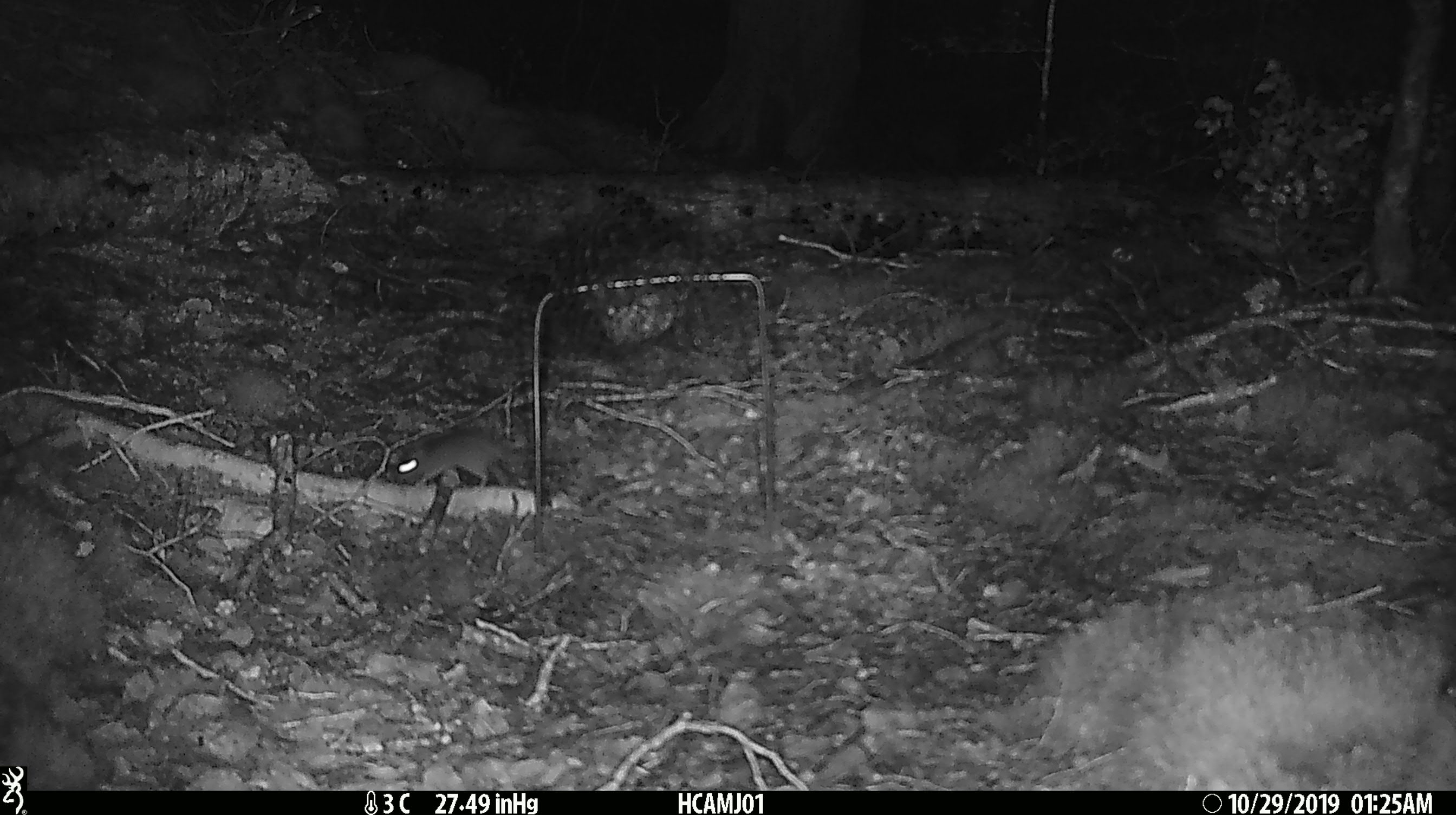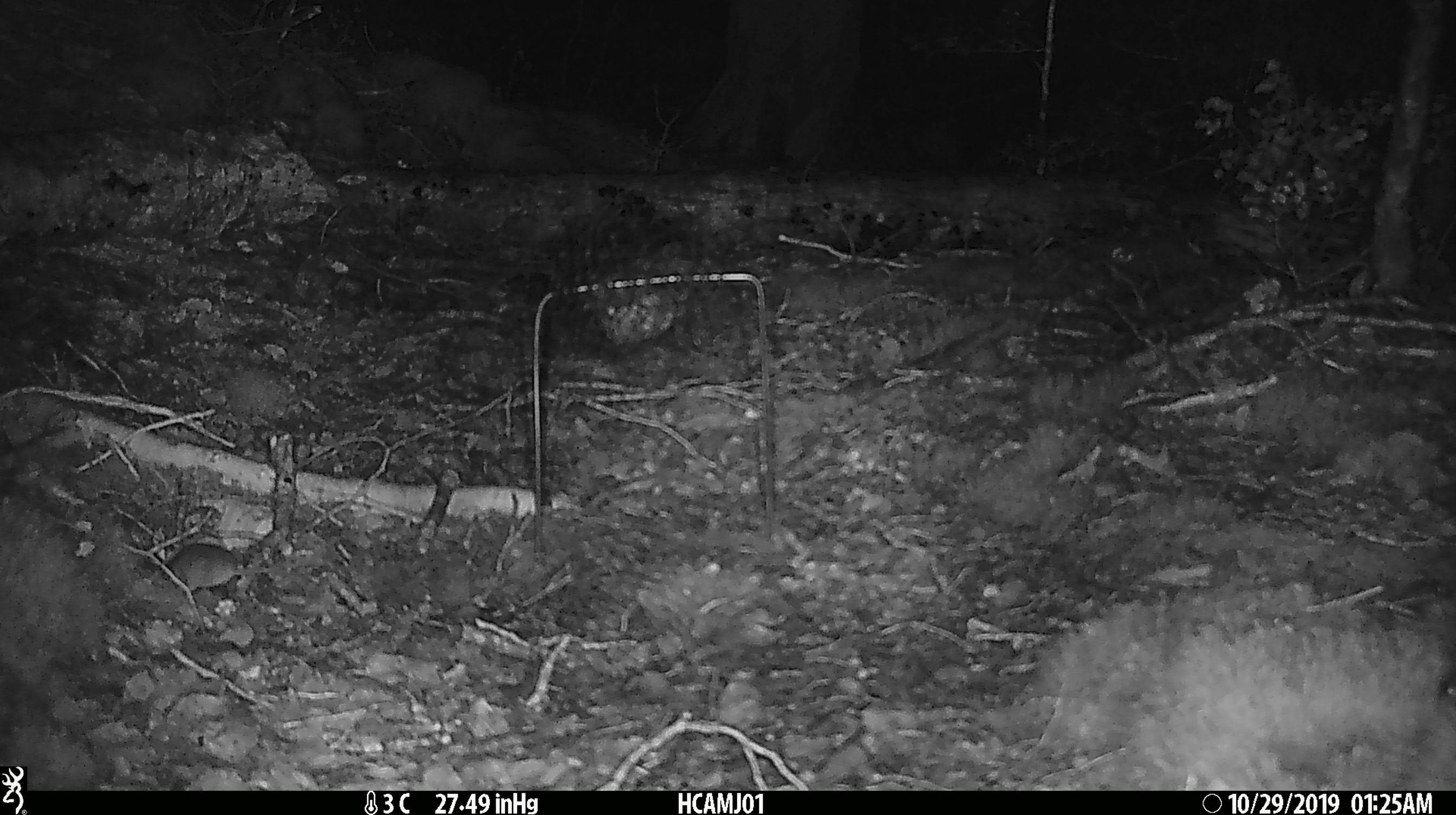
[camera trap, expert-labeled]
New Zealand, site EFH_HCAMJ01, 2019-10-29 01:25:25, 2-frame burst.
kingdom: Animalia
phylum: Chordata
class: Mammalia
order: Rodentia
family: Muridae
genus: Mus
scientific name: Mus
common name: mouse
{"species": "mouse (Mus)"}